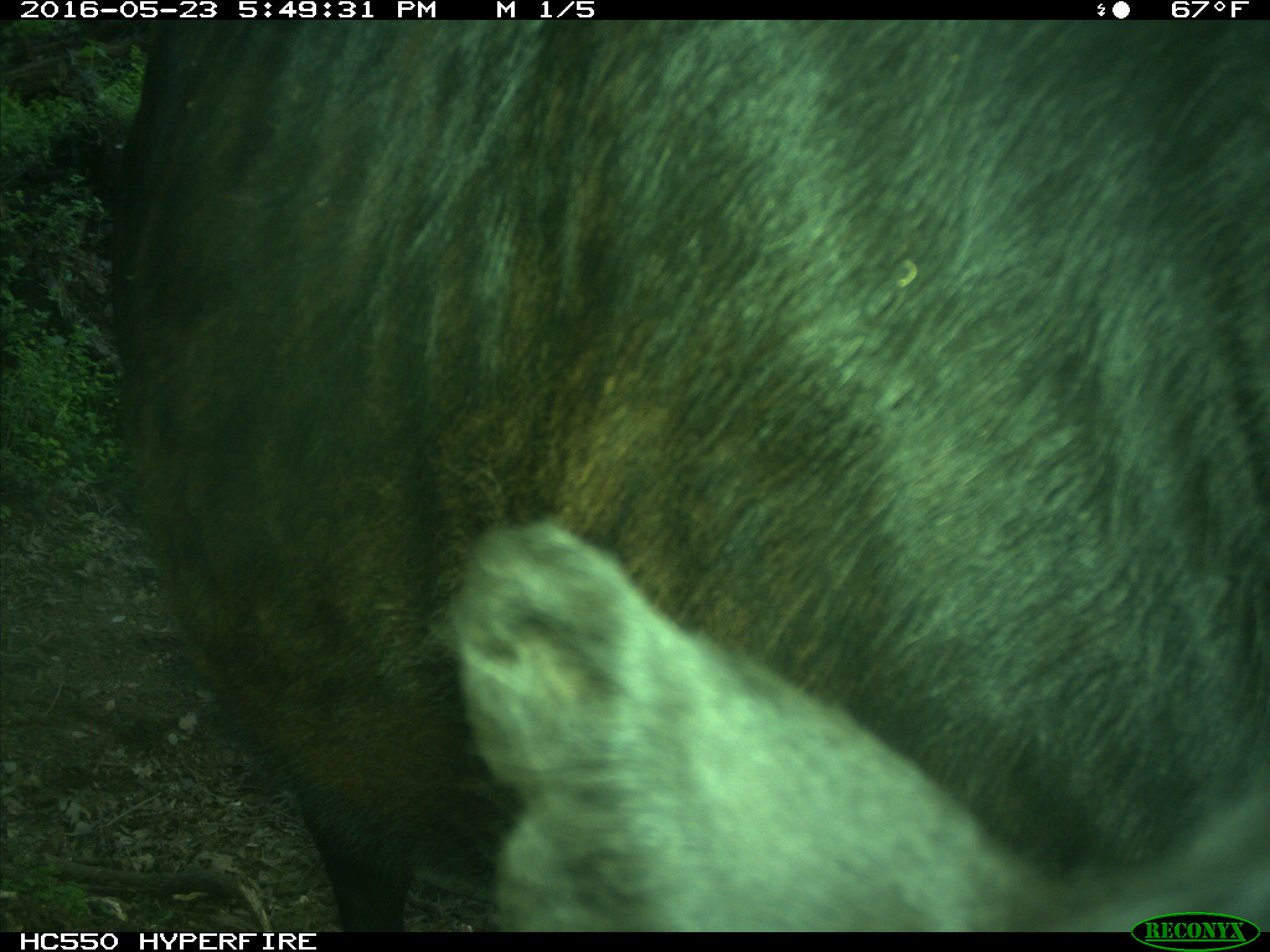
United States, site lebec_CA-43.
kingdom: Animalia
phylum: Chordata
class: Mammalia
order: Artiodactyla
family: Bovidae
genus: Bos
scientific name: Bos taurus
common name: domestic cow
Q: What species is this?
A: Bos taurus (domestic cow).